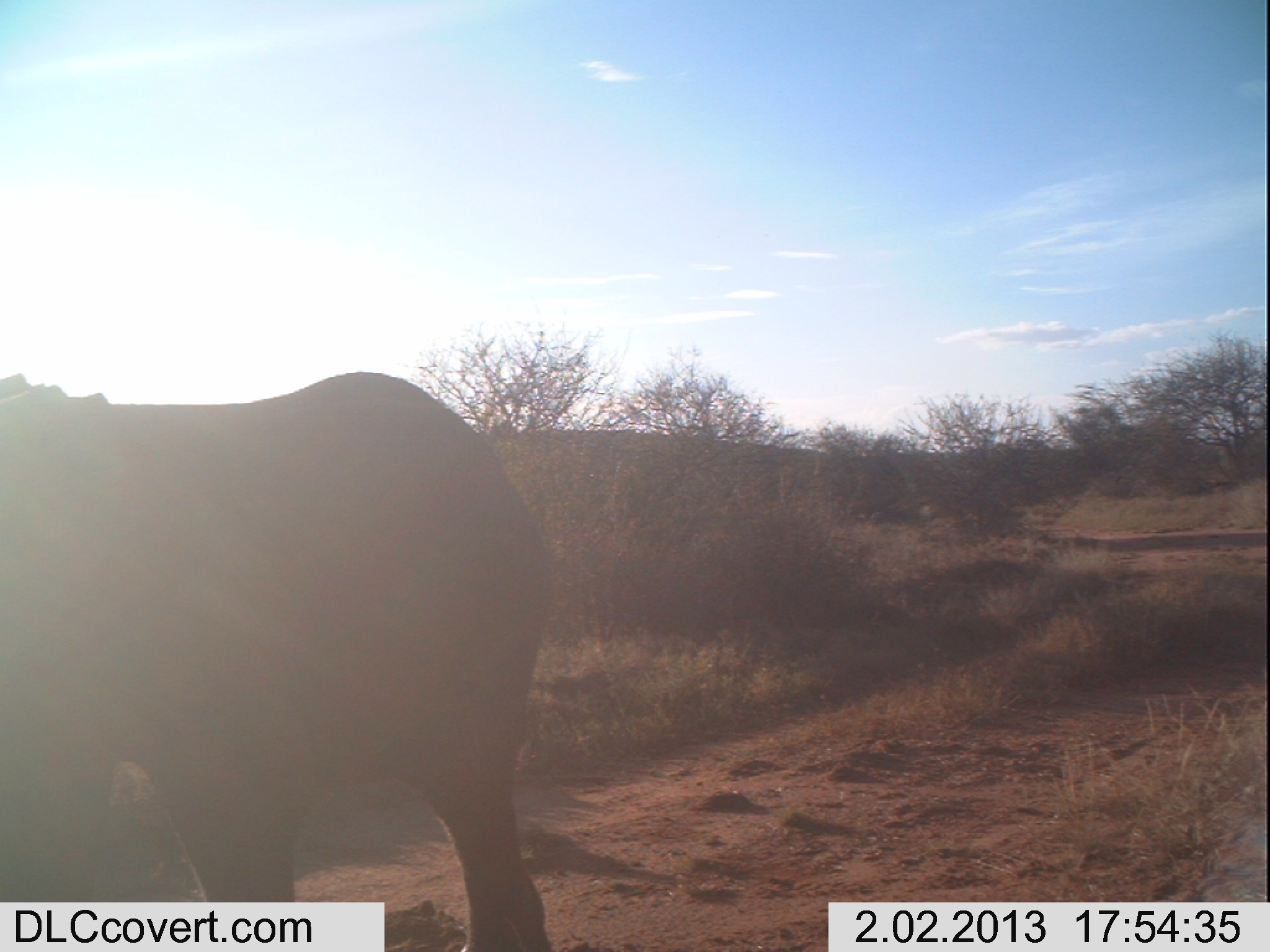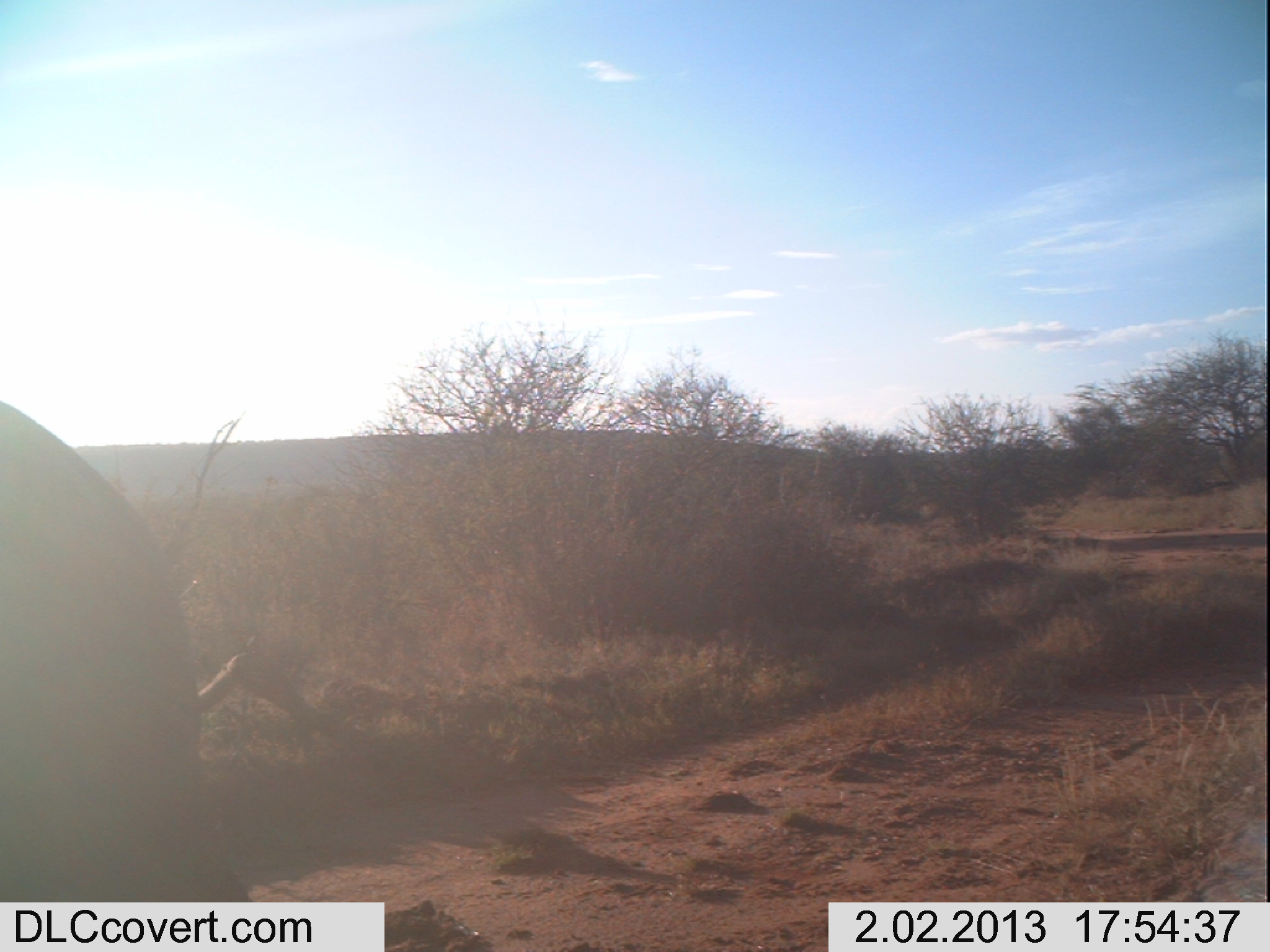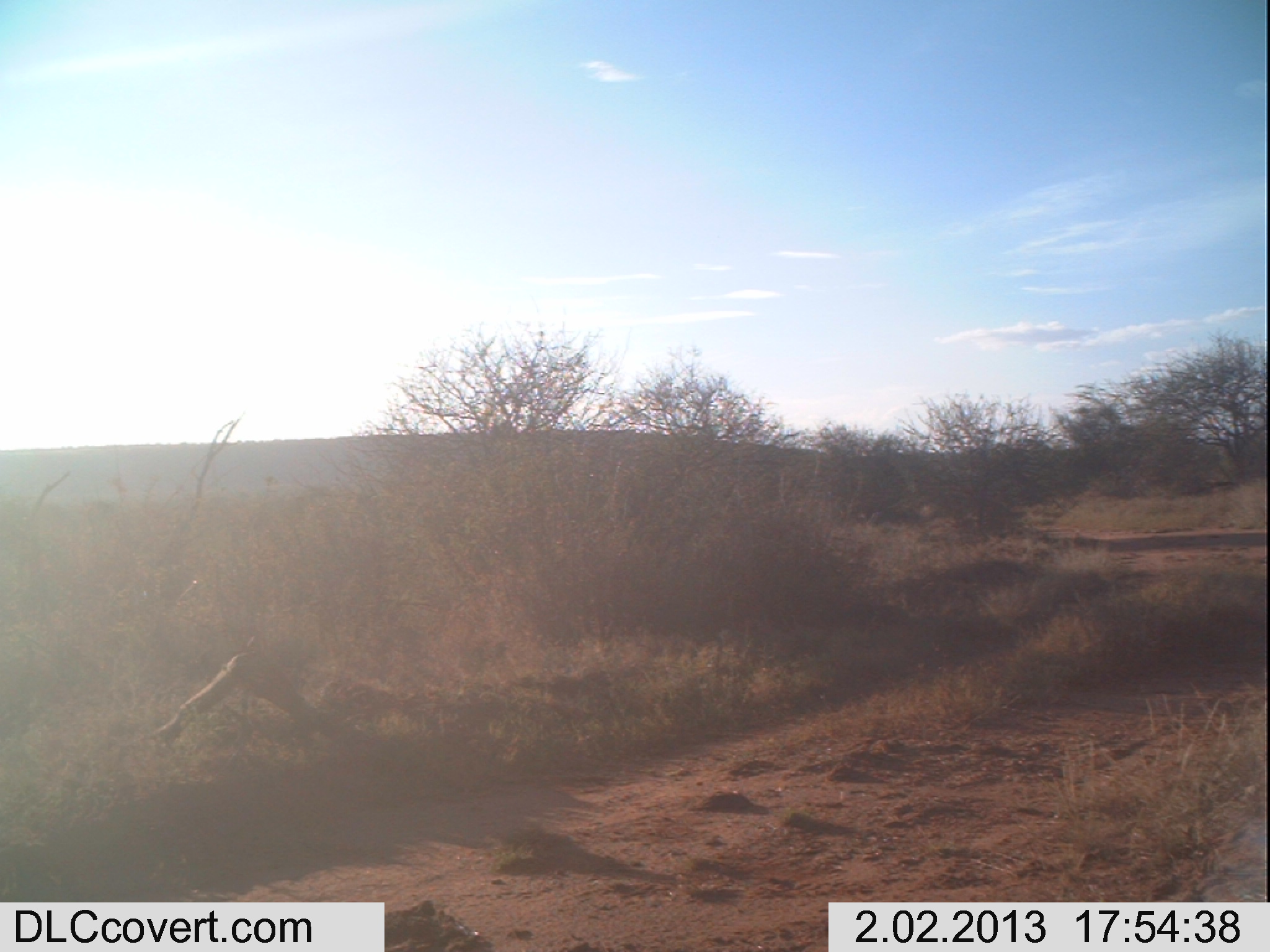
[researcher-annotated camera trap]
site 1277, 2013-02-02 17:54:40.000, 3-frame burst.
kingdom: Animalia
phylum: Chordata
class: Mammalia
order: Proboscidea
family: Elephantidae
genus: Loxodonta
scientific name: Loxodonta africana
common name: african bush elephant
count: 1